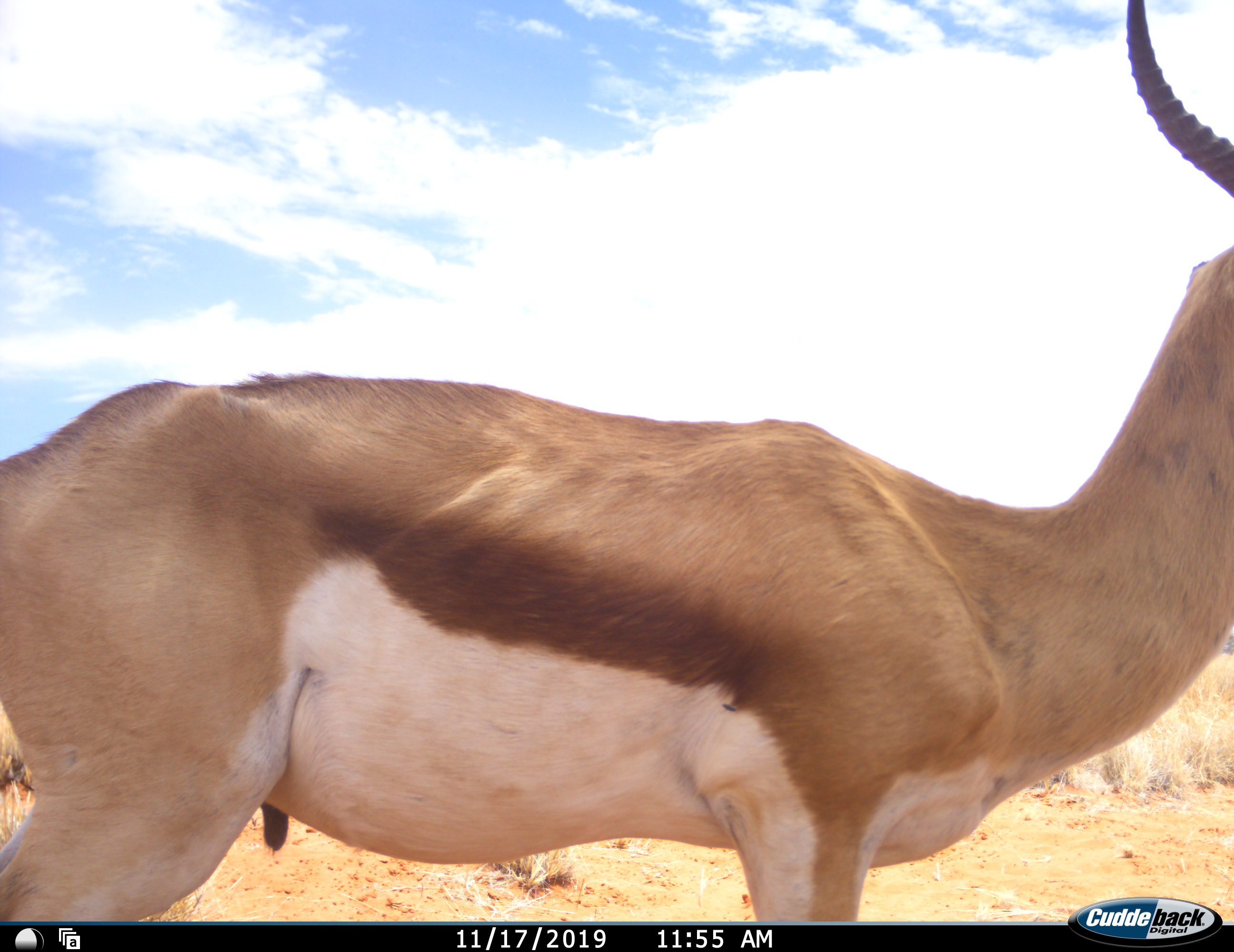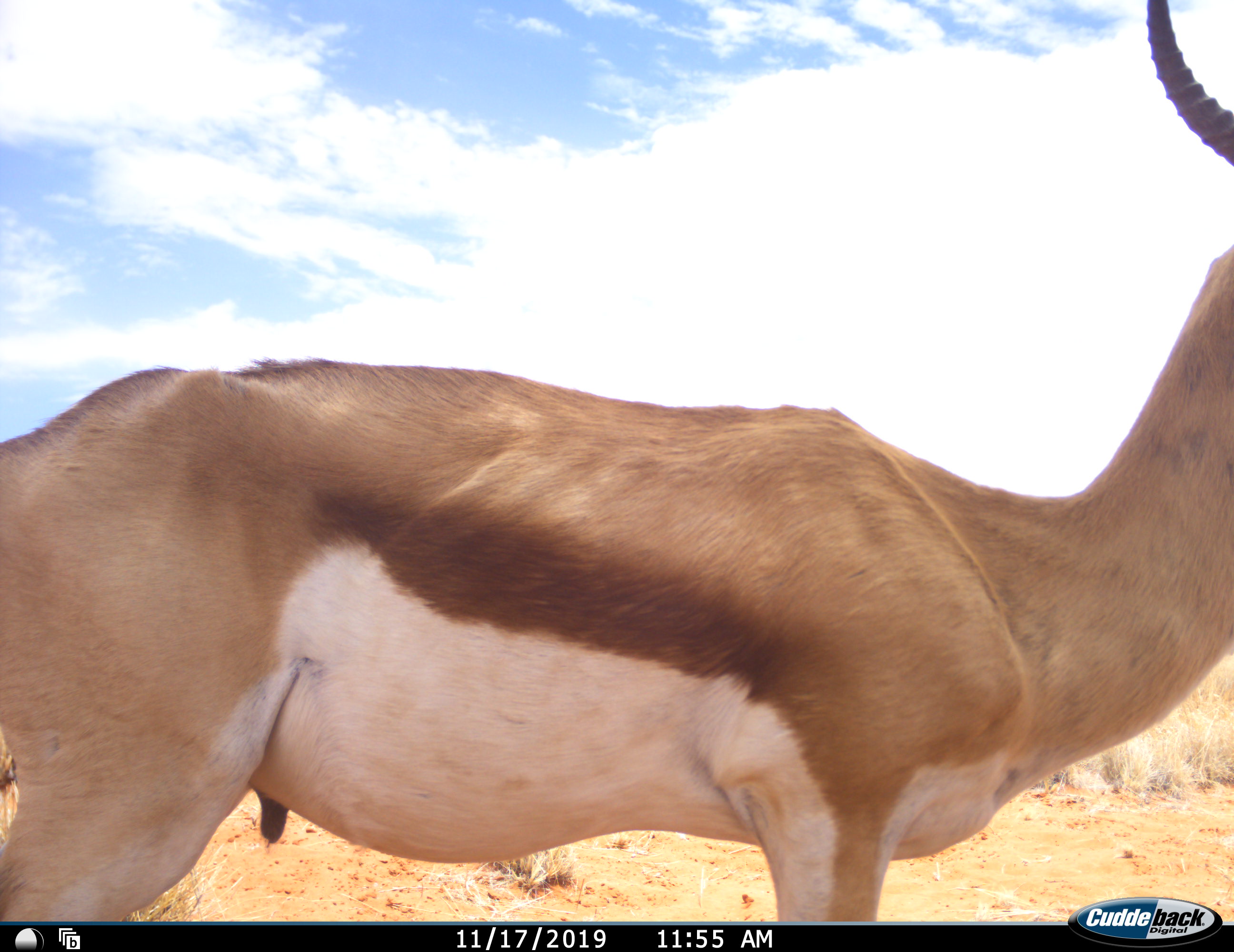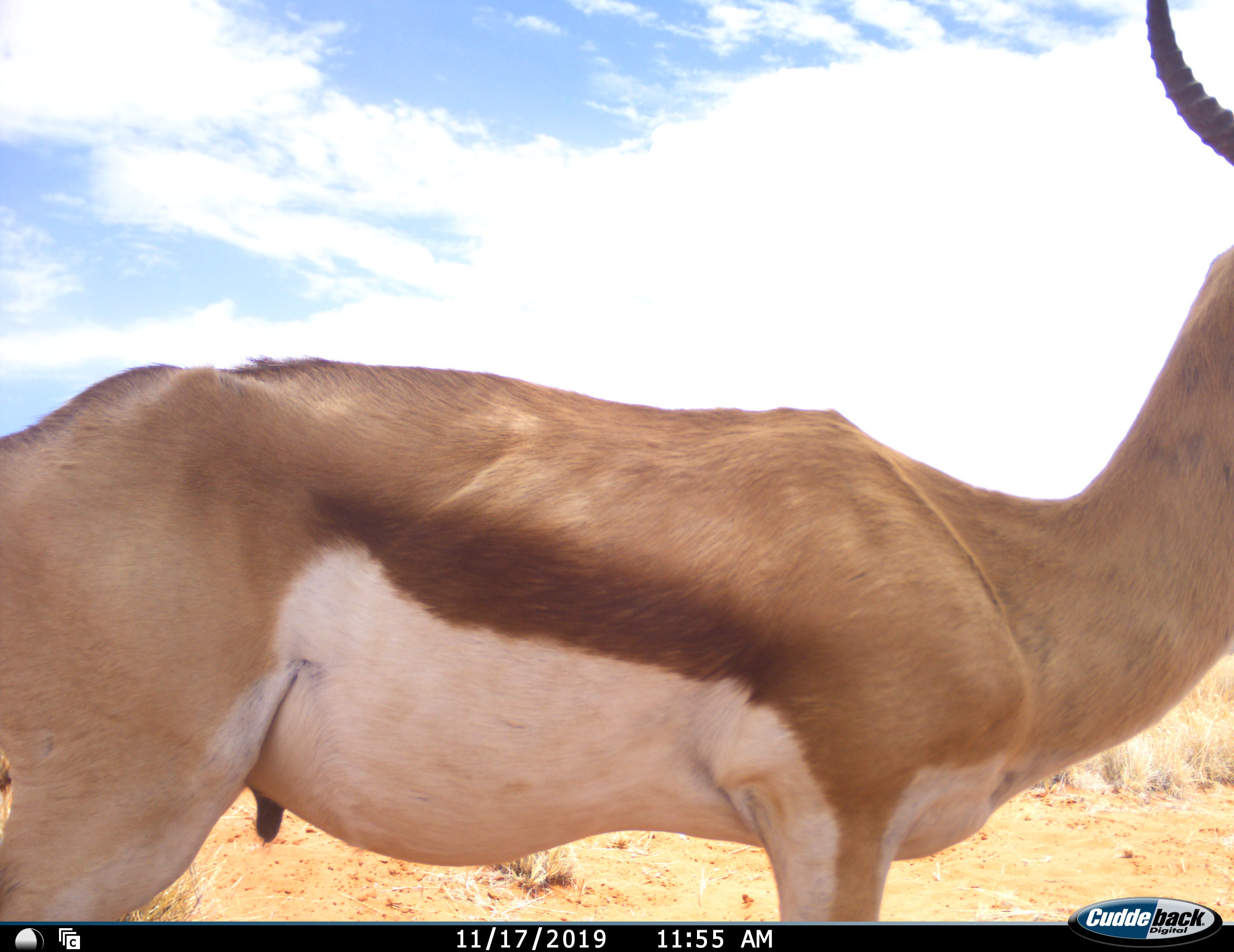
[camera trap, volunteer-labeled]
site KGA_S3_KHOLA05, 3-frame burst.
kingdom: Animalia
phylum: Chordata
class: Mammalia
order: Artiodactyla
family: Bovidae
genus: Antidorcas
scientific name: Antidorcas marsupialis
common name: springbok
Springbok (Antidorcas marsupialis), count 1. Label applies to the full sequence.